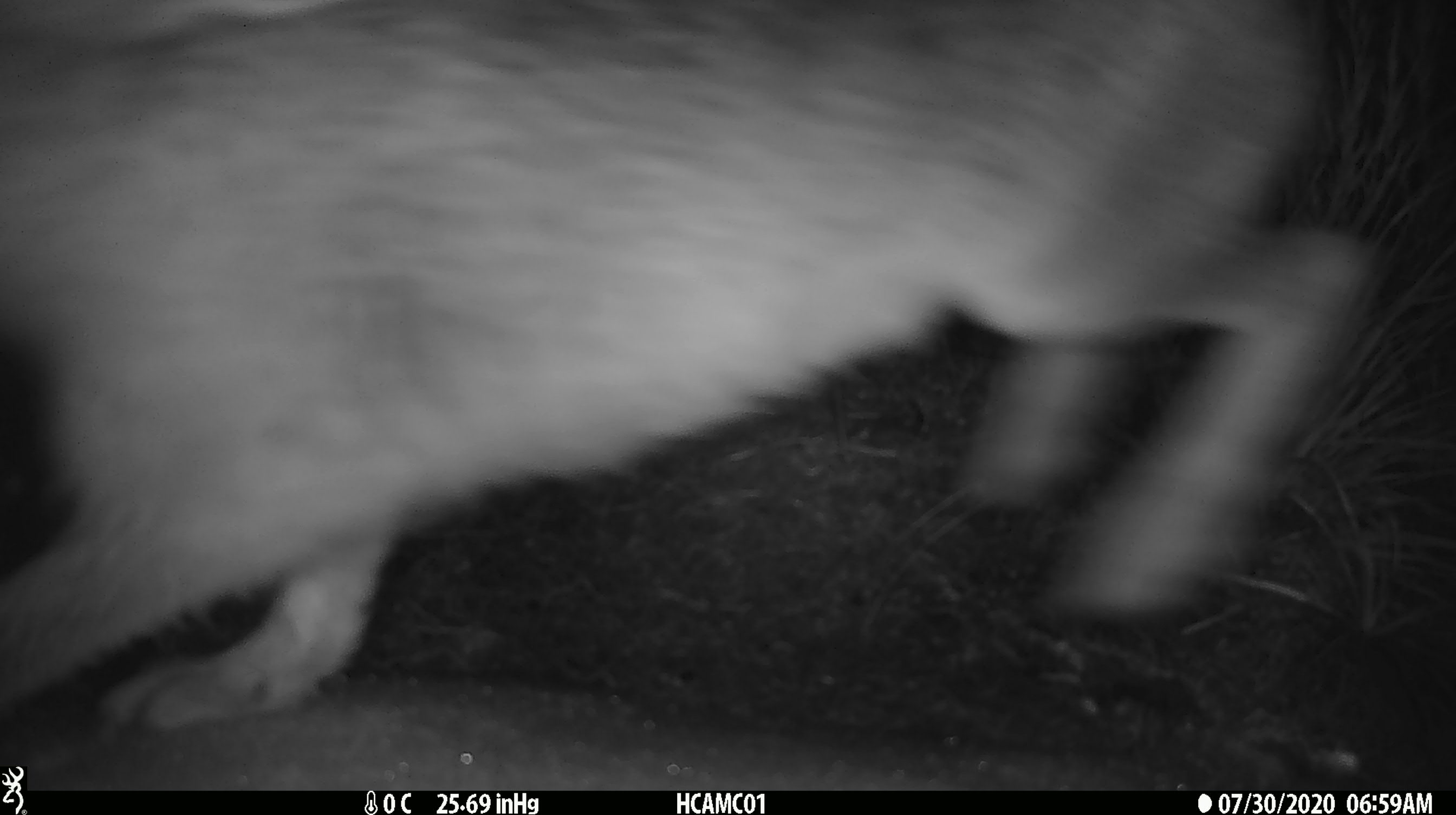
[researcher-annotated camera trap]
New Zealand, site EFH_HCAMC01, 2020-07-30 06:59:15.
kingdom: Animalia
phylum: Chordata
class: Mammalia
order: Lagomorpha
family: Leporidae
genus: Lepus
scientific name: Lepus europaeus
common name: brown hare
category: hare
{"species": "hare (brown hare) (Lepus europaeus)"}